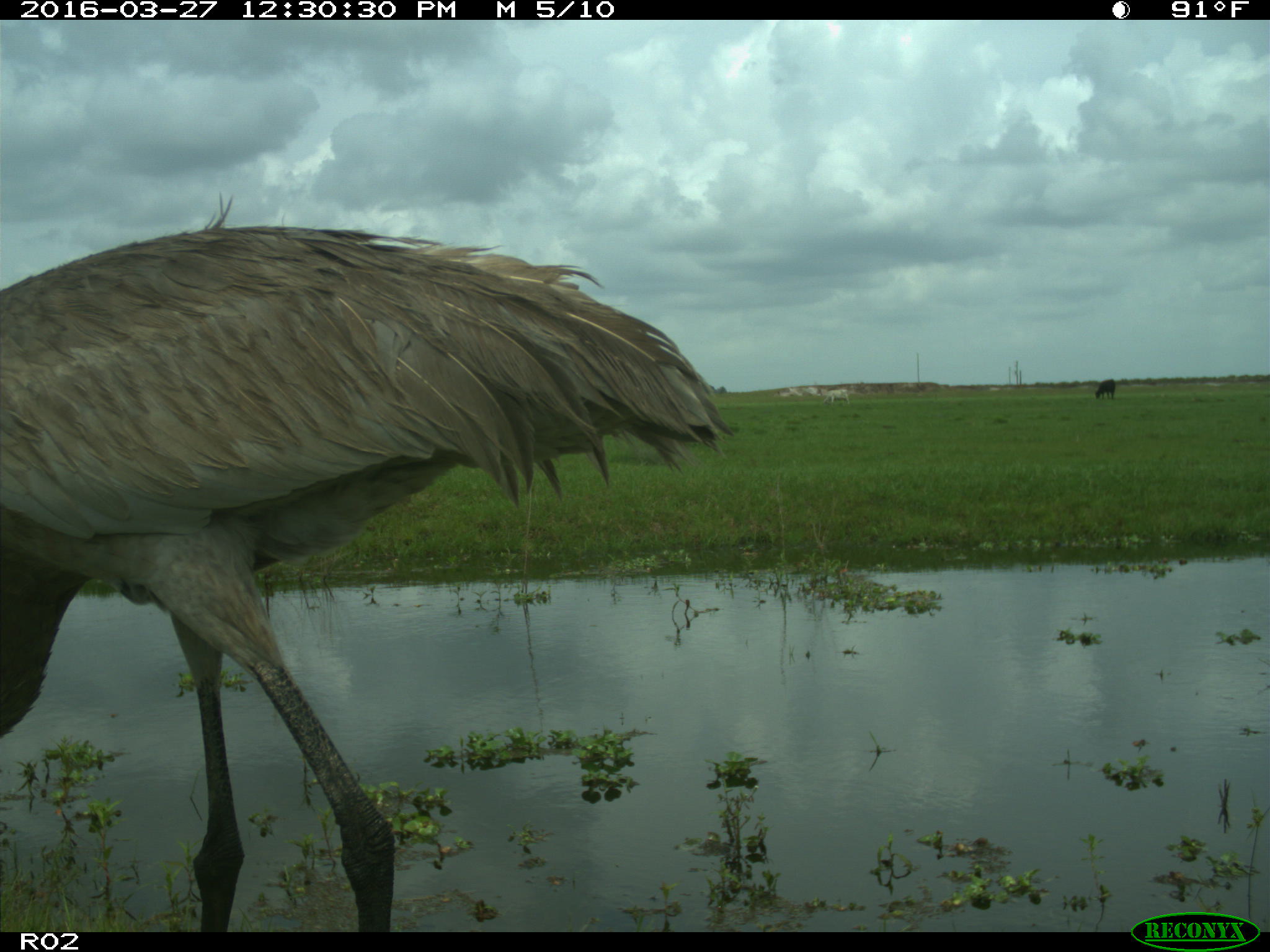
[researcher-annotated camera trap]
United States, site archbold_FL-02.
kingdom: Animalia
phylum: Chordata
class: Mammalia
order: Artiodactyla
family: Bovidae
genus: Bos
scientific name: Bos taurus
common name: domestic cow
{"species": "Bos taurus (domestic cow)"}